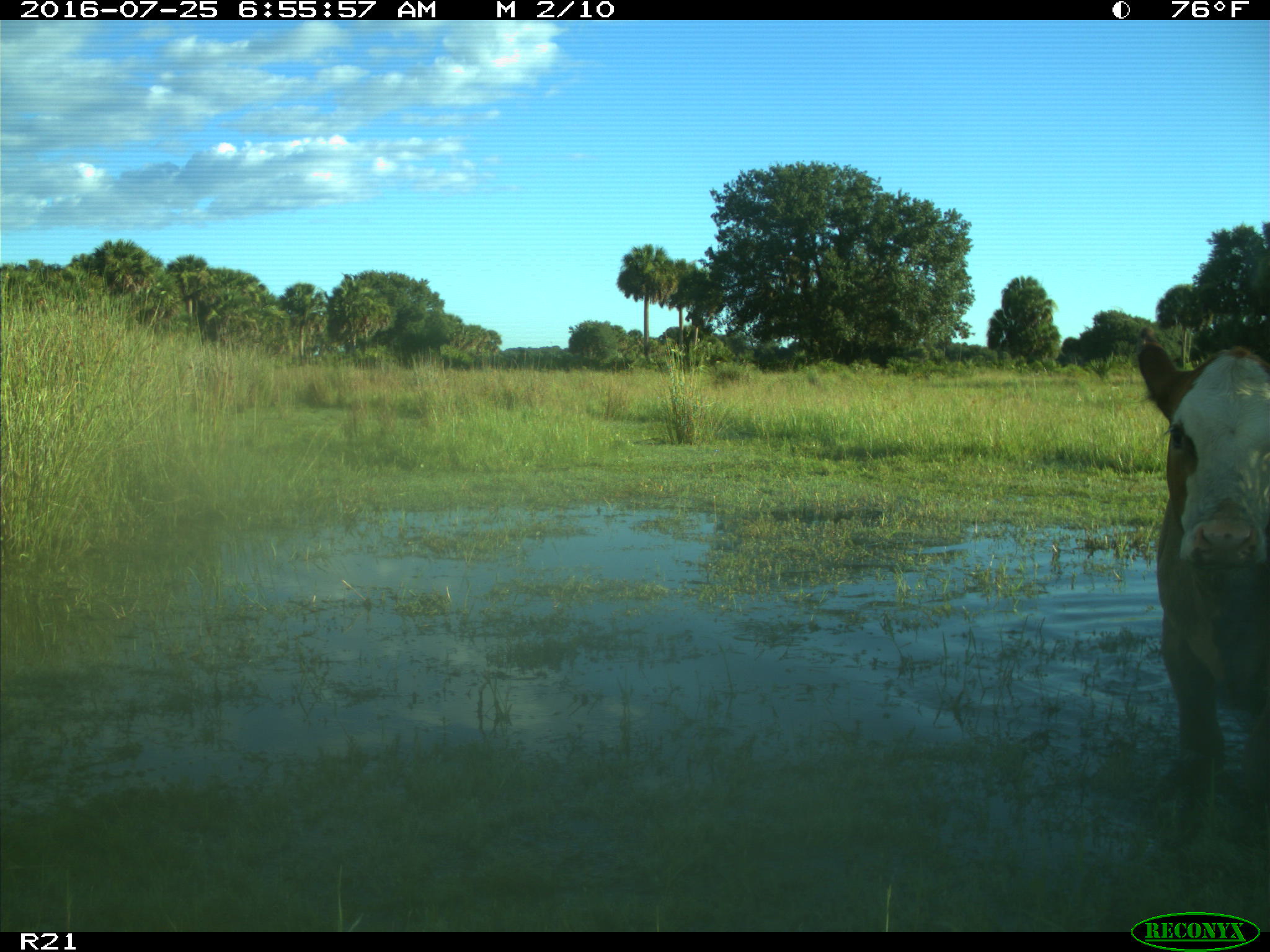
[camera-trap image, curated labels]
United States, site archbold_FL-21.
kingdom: Animalia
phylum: Chordata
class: Mammalia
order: Artiodactyla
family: Bovidae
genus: Bos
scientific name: Bos taurus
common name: domestic cow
Bos taurus (domestic cow).